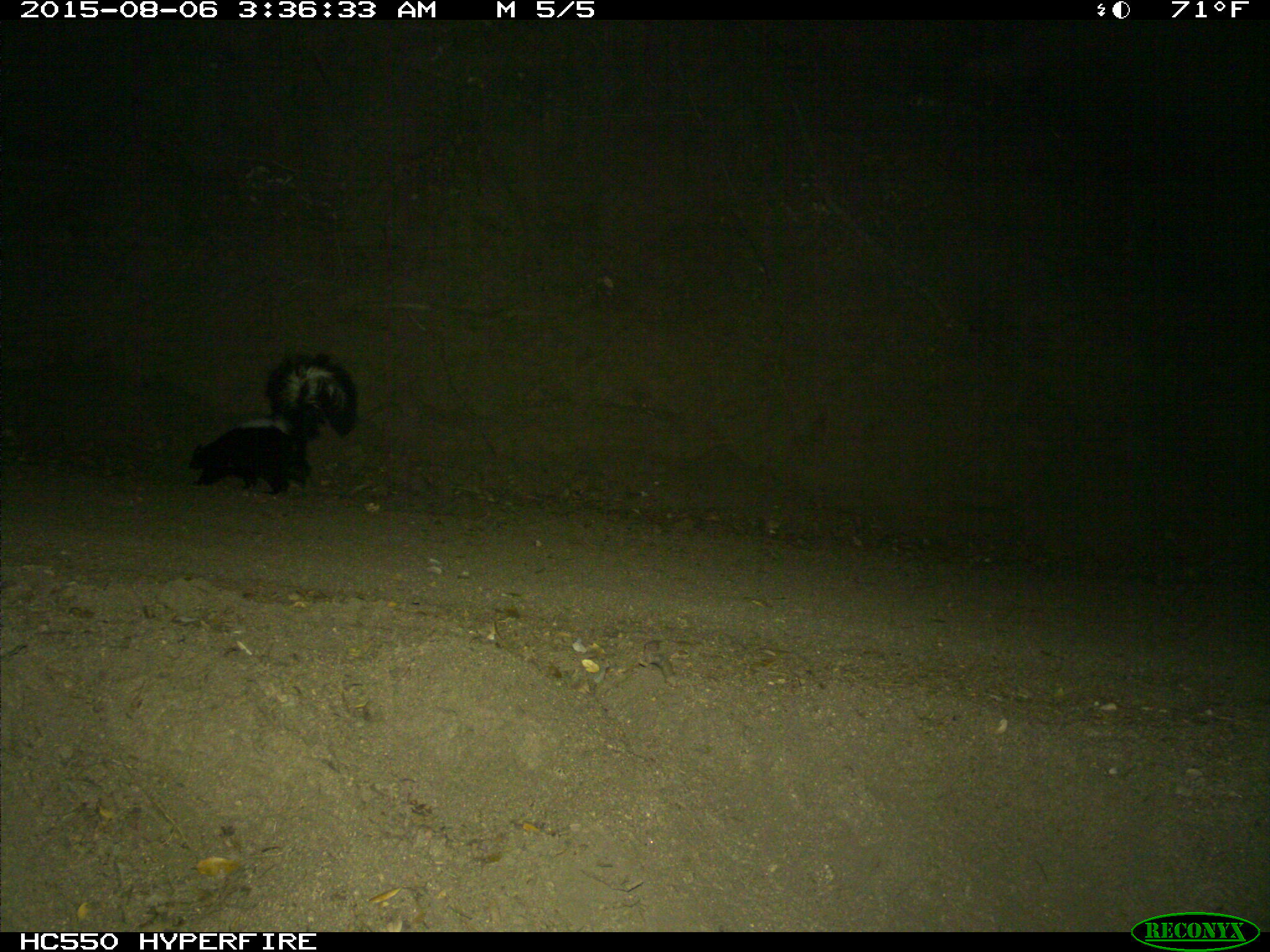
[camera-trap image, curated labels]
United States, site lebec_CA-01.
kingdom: Animalia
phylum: Chordata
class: Mammalia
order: Carnivora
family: Mephitidae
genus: Mephitis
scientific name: Mephitis mephitis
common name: striped skunk